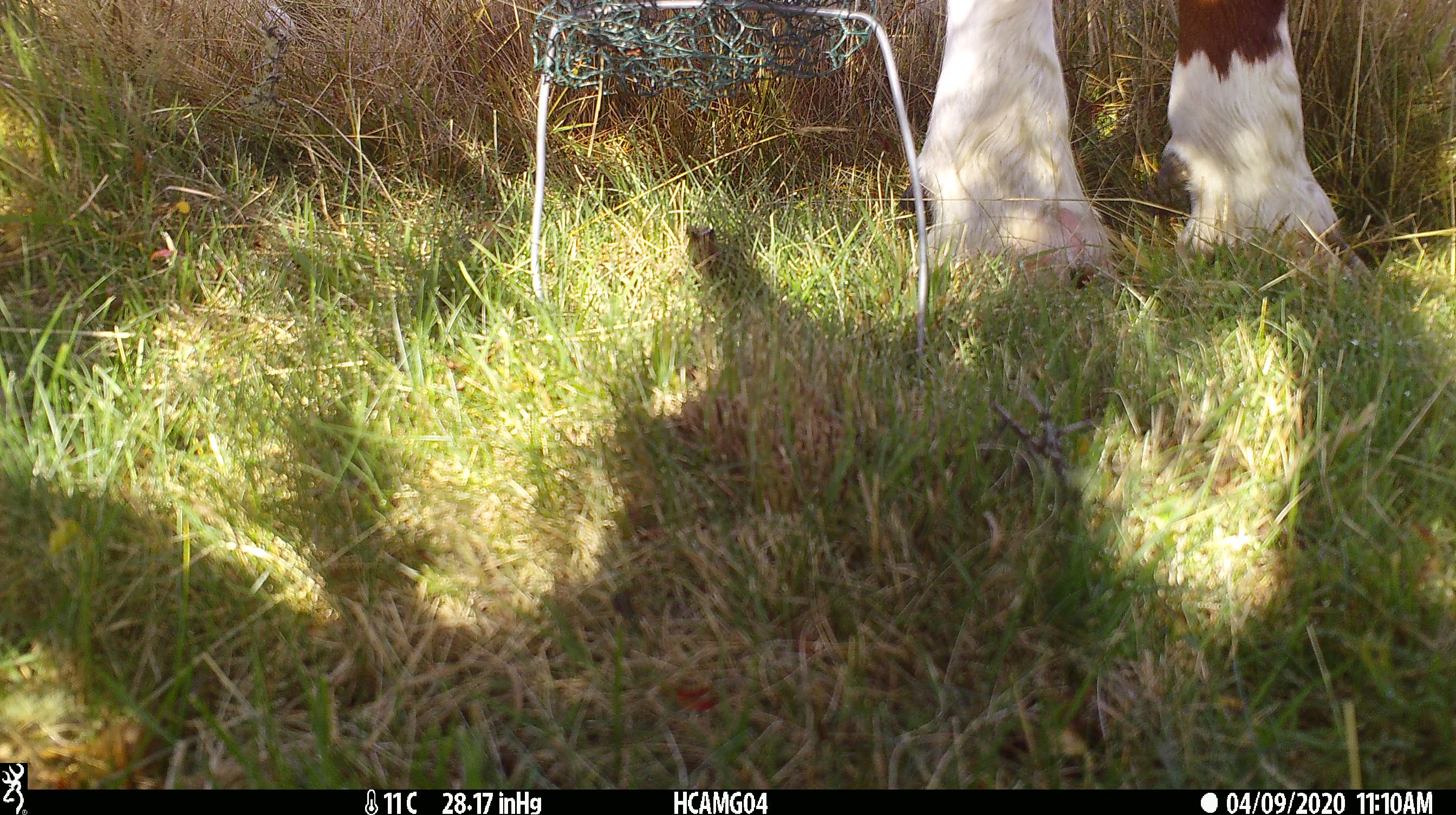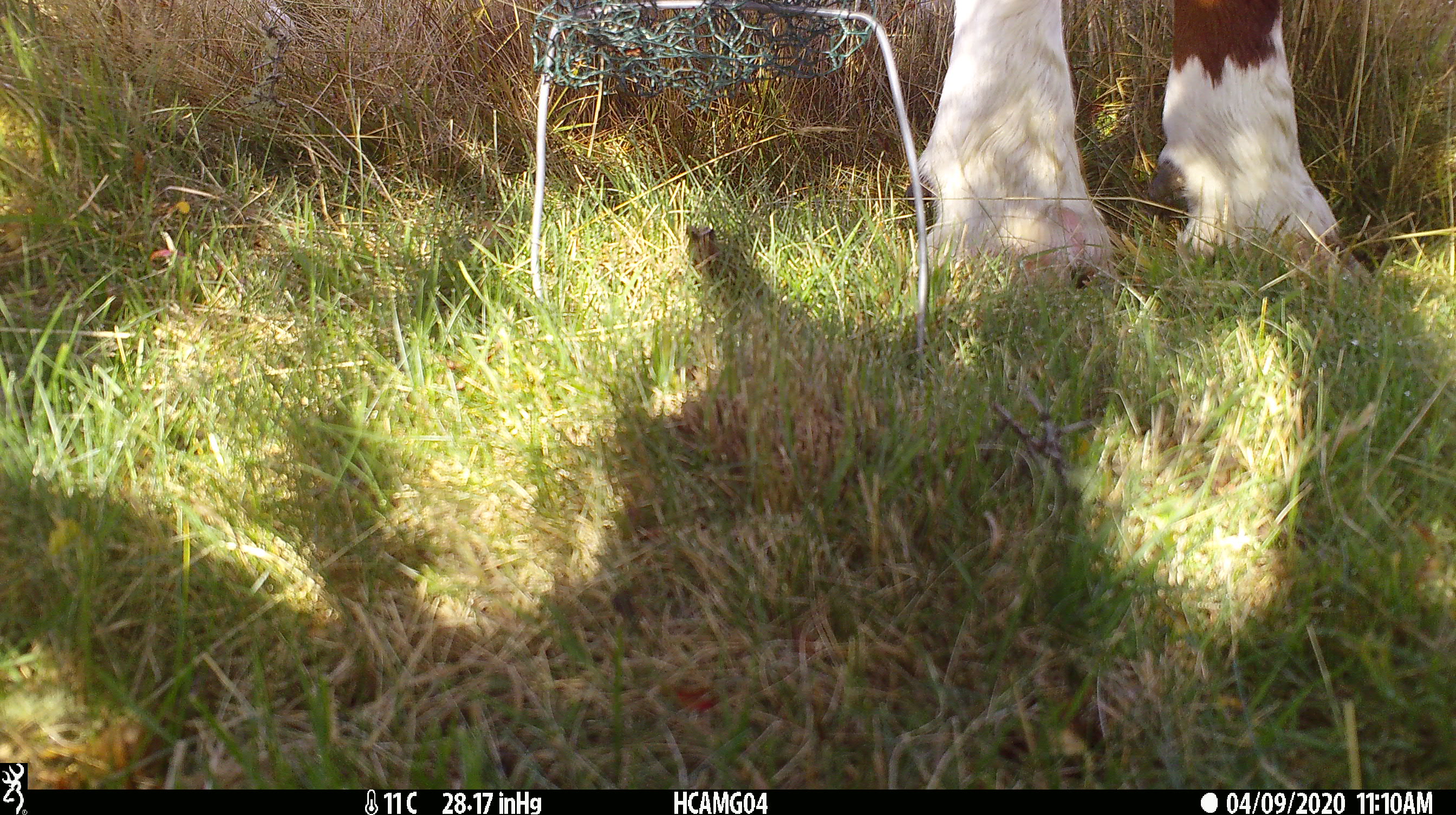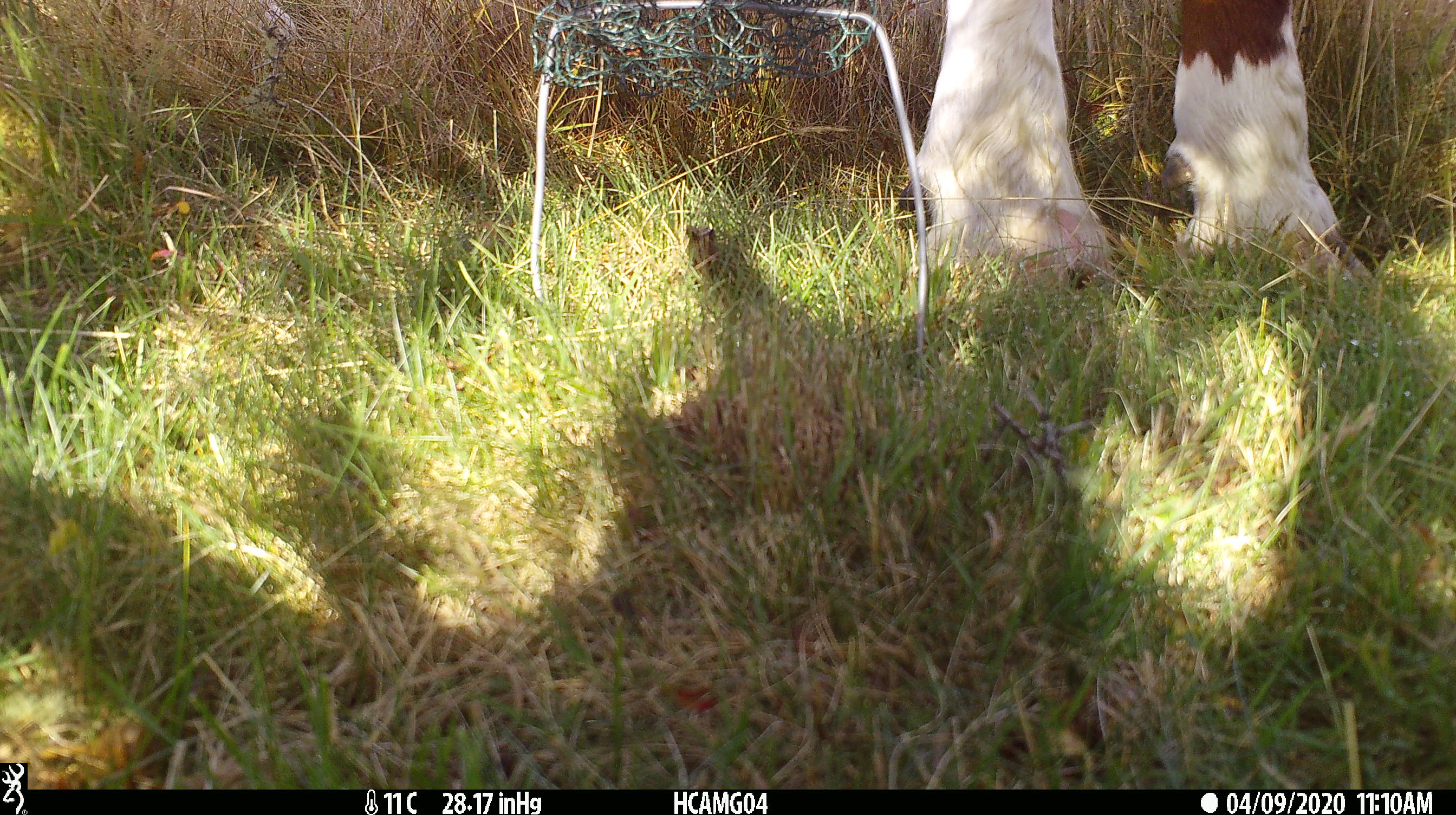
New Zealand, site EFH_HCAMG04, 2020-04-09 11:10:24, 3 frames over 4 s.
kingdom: Animalia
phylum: Chordata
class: Mammalia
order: Artiodactyla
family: Bovidae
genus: Bos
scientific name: Bos taurus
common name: domestic cow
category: cow